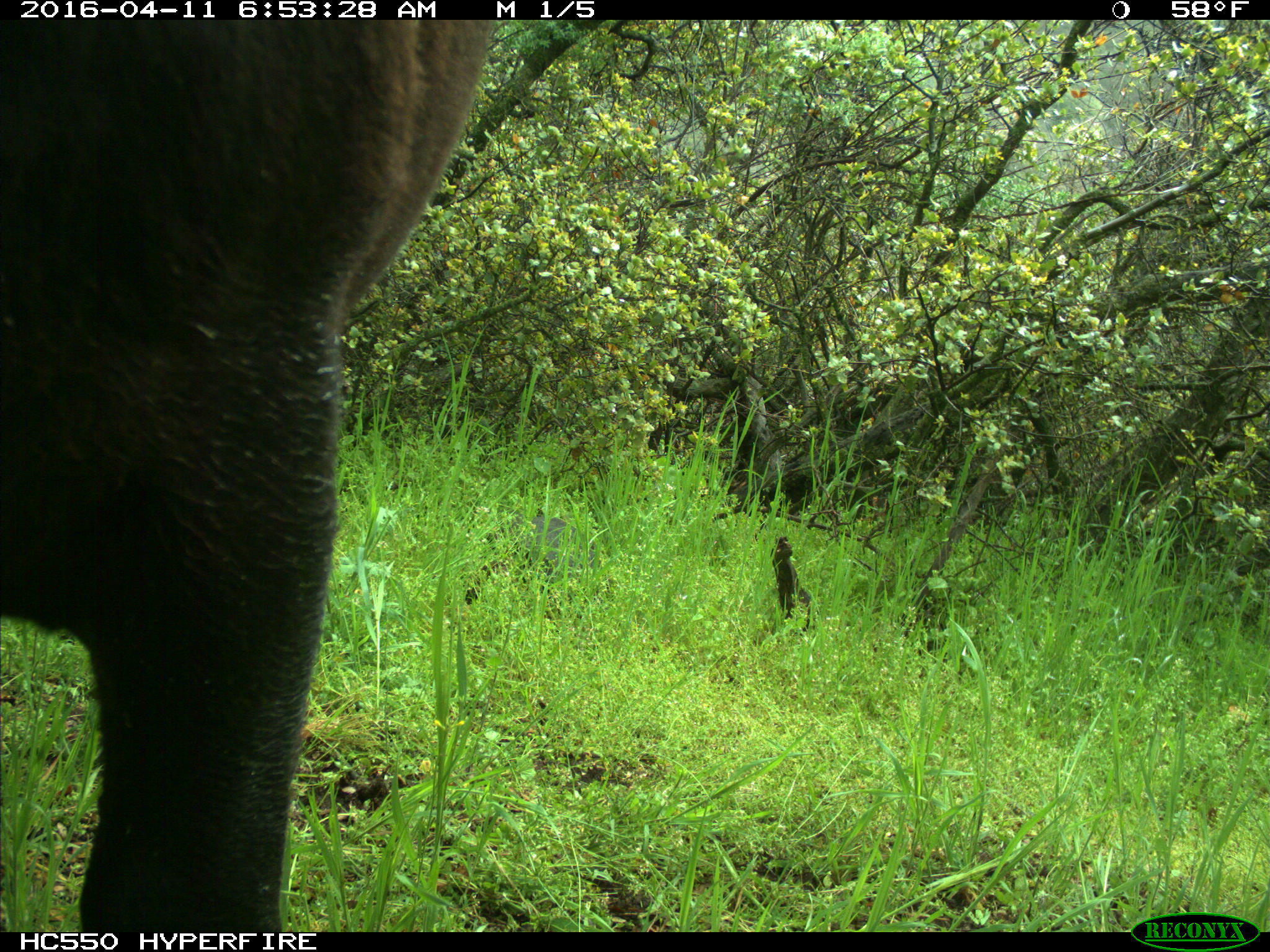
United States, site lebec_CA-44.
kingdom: Animalia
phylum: Chordata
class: Mammalia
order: Artiodactyla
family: Bovidae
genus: Bos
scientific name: Bos taurus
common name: domestic cow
Bos taurus (domestic cow).